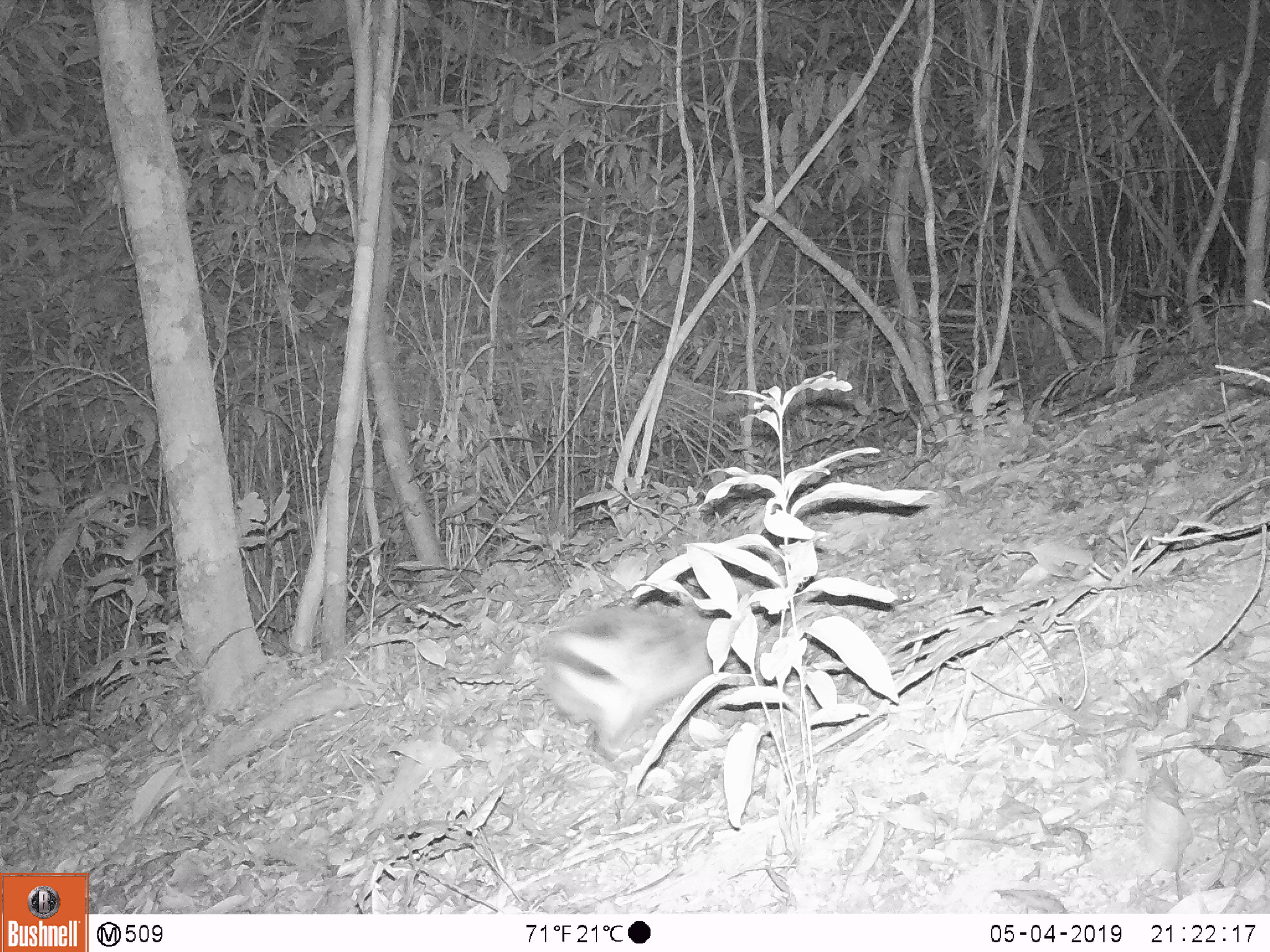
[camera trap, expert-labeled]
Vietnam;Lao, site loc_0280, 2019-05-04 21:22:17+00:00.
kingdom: Animalia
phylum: Chordata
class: Mammalia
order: Lagomorpha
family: Leporidae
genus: Nesolagus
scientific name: Nesolagus timminsi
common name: annamite striped rabbit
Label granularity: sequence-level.